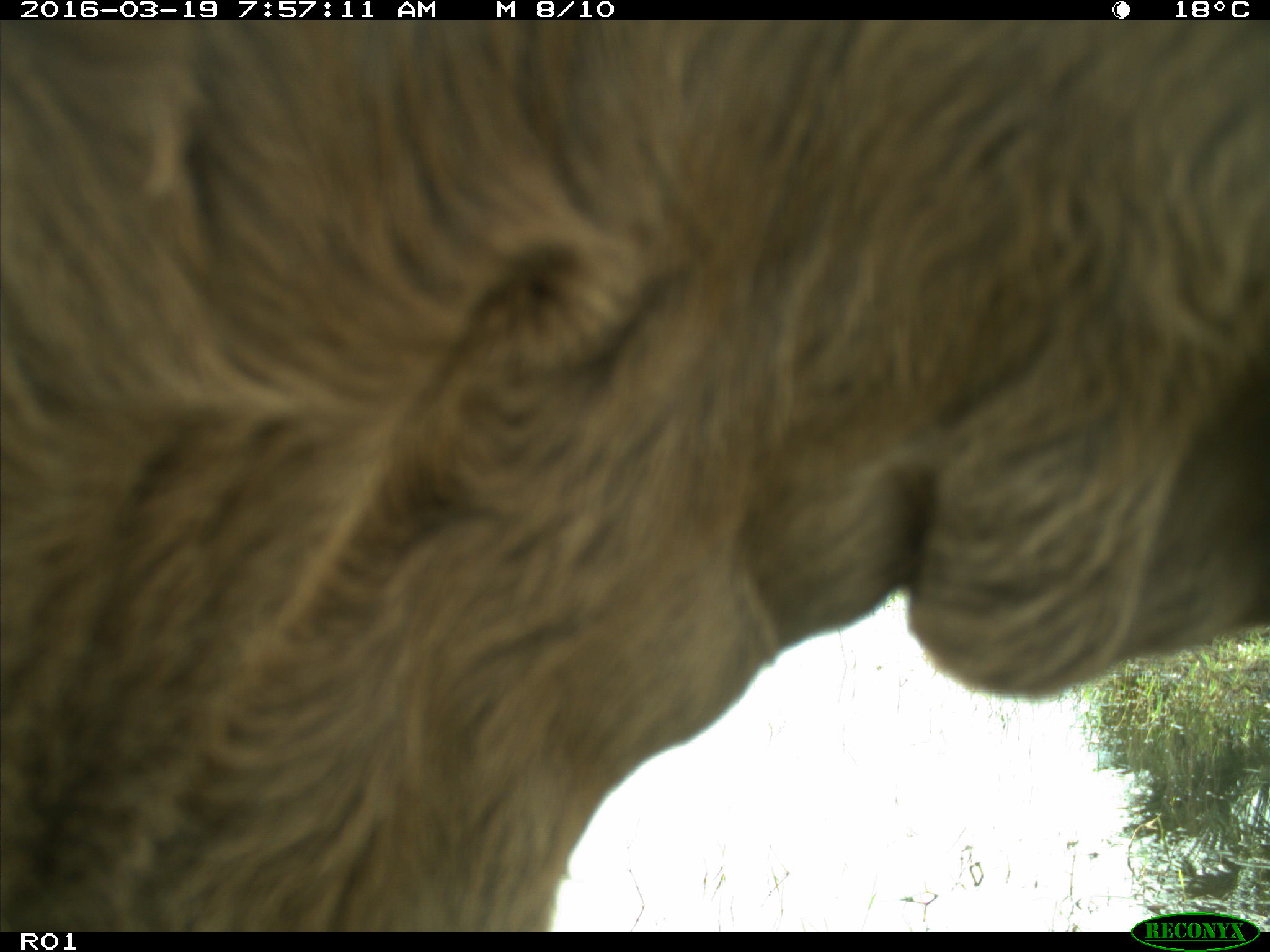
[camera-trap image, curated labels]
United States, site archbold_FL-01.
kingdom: Animalia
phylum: Chordata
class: Mammalia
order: Artiodactyla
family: Bovidae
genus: Bos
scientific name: Bos taurus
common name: domestic cow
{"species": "Bos taurus (domestic cow)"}